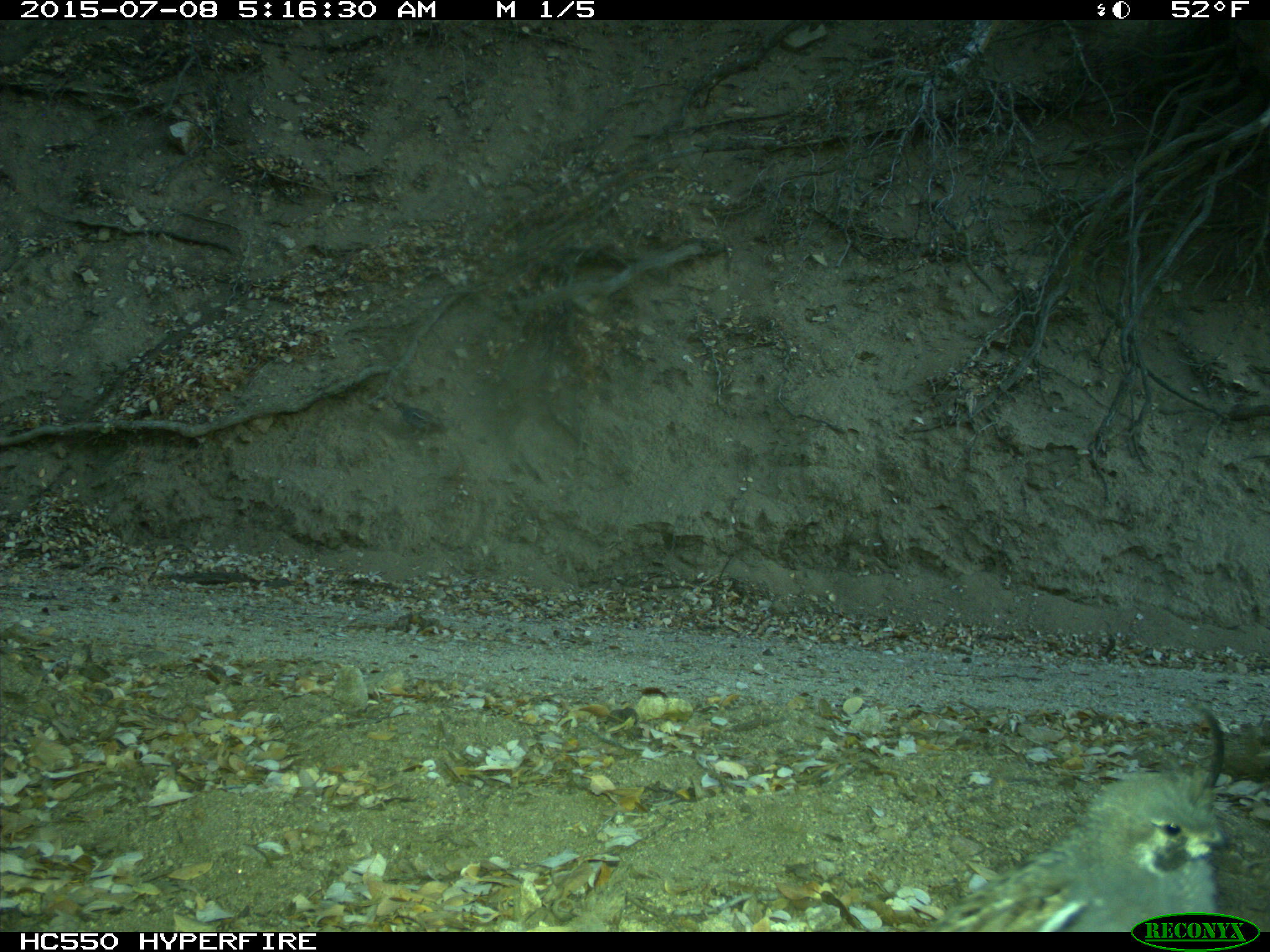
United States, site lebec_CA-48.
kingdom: Animalia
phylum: Chordata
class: Aves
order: Galliformes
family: Odontophoridae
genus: Callipepla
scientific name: Callipepla californica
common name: california quail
Callipepla californica (california quail).